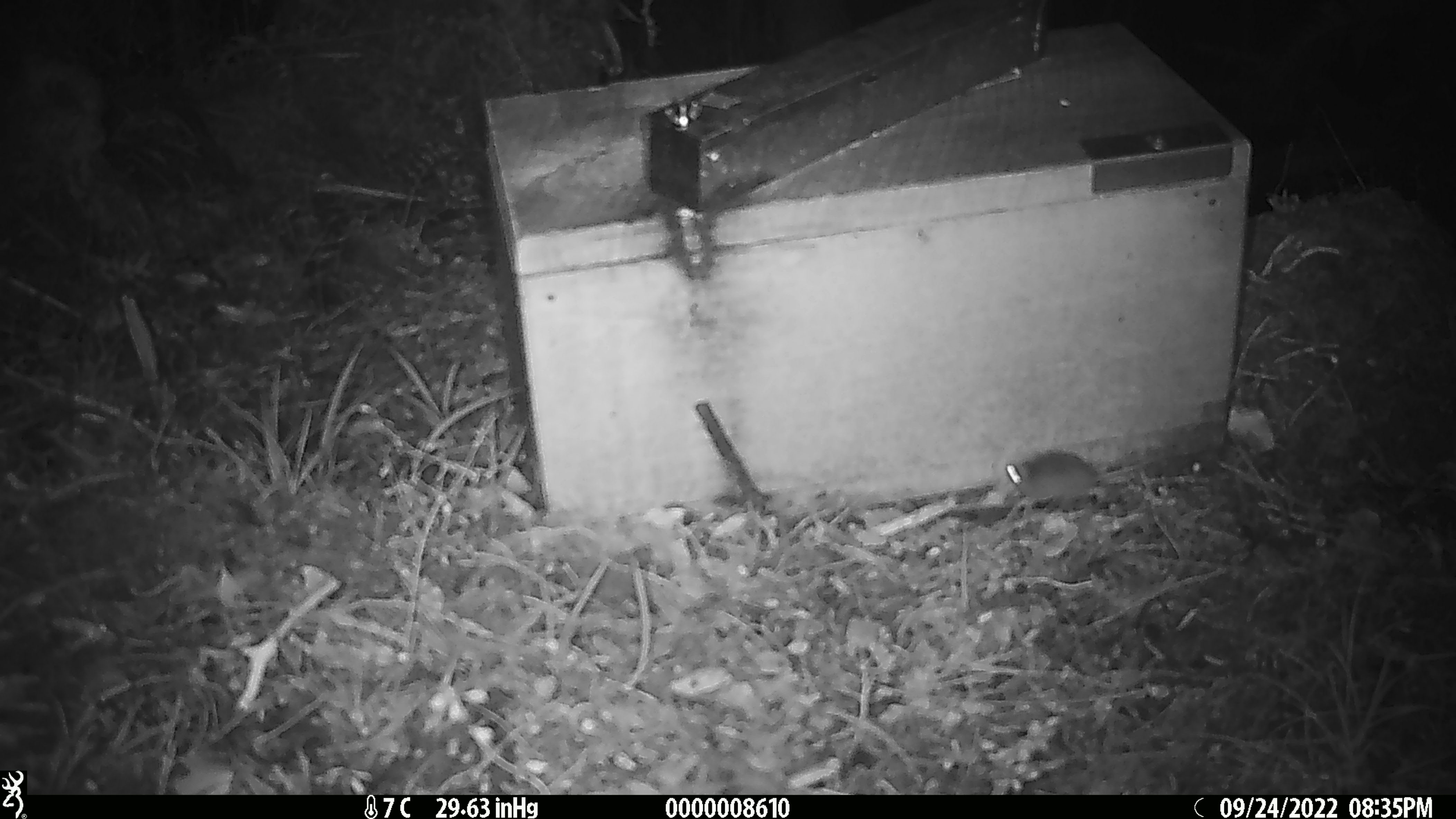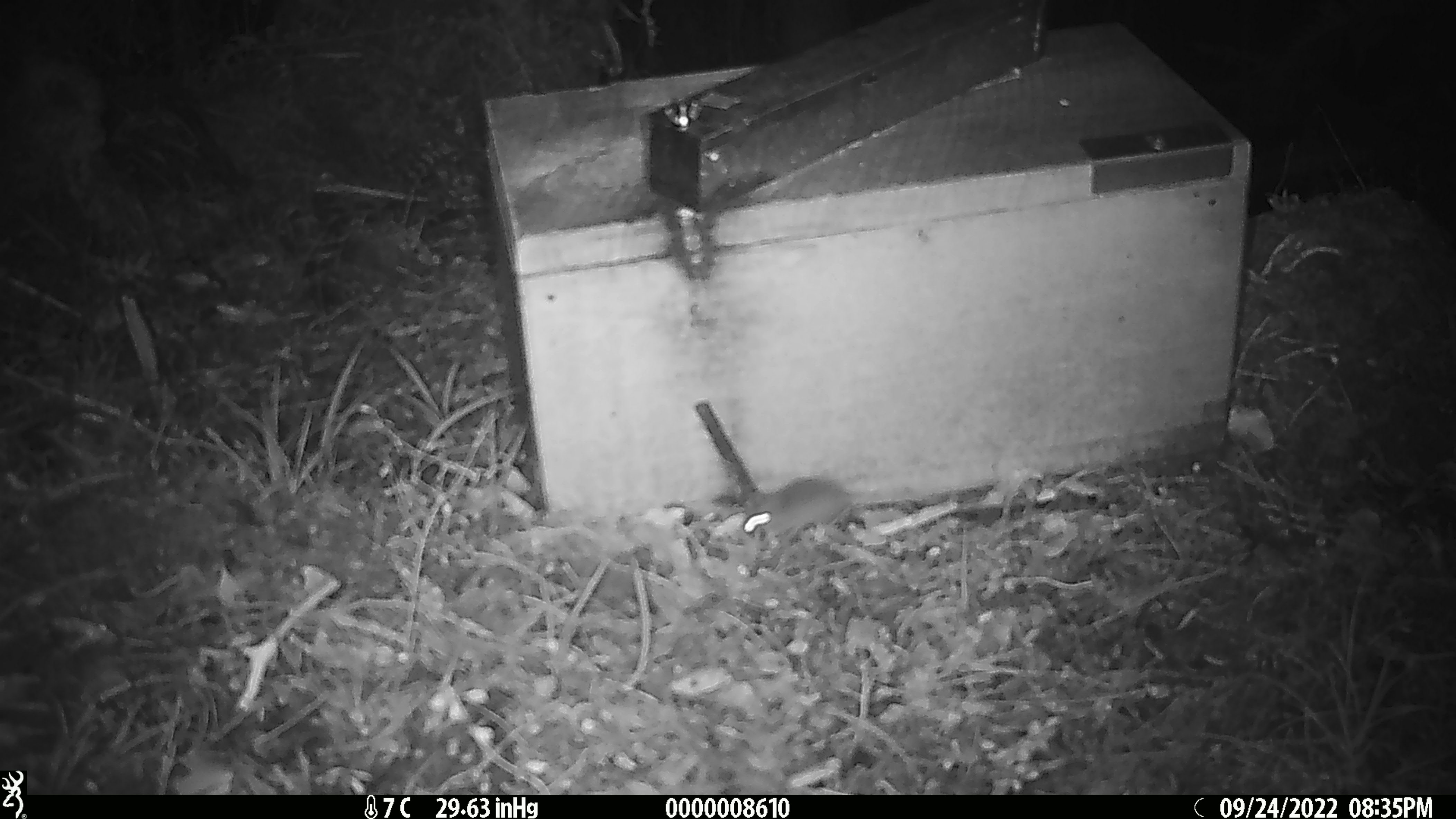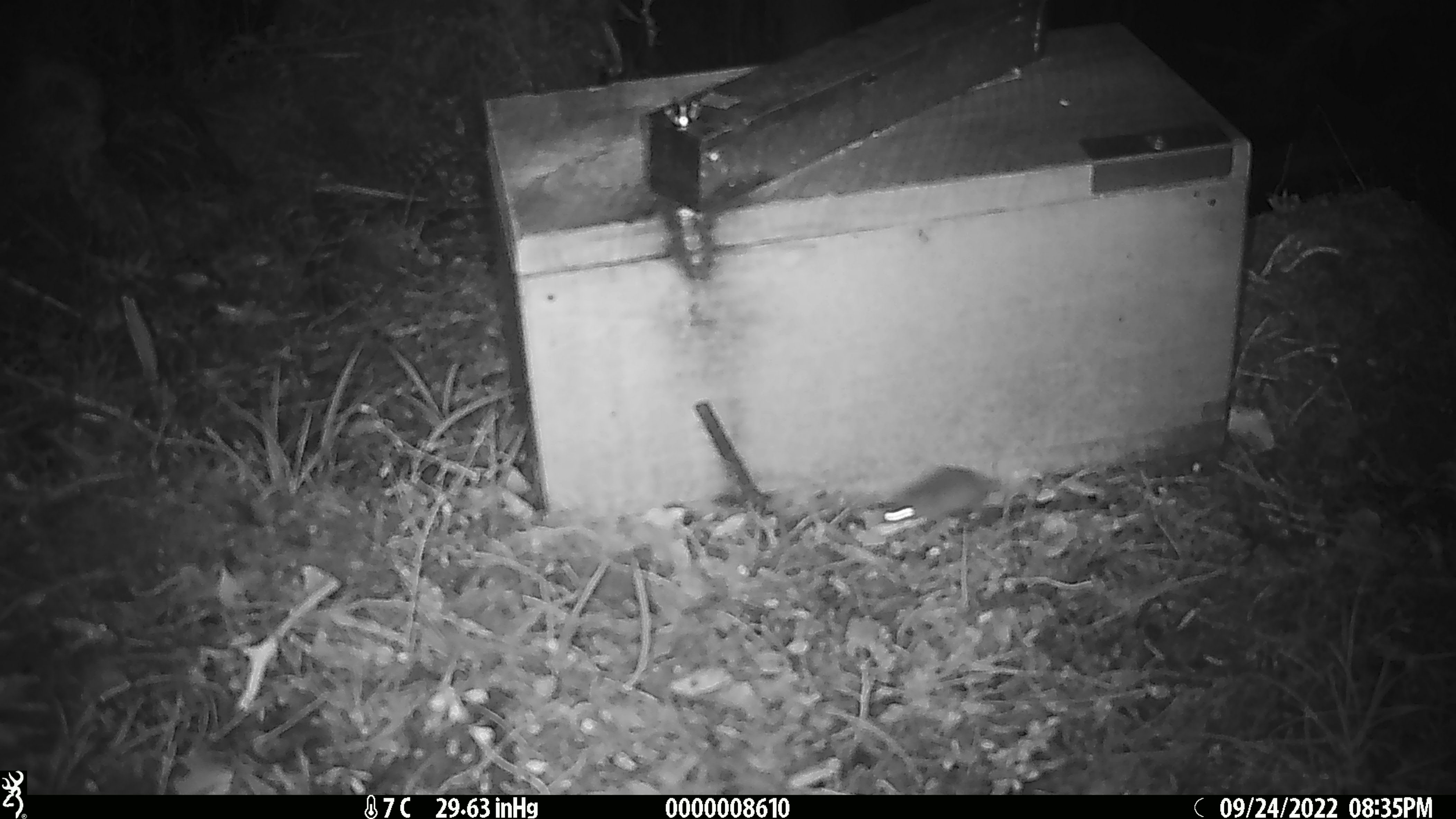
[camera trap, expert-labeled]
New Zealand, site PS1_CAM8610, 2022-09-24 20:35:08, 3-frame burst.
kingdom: Animalia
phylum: Chordata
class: Mammalia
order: Rodentia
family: Muridae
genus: Mus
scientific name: Mus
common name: mouse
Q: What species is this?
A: Mouse (Mus).